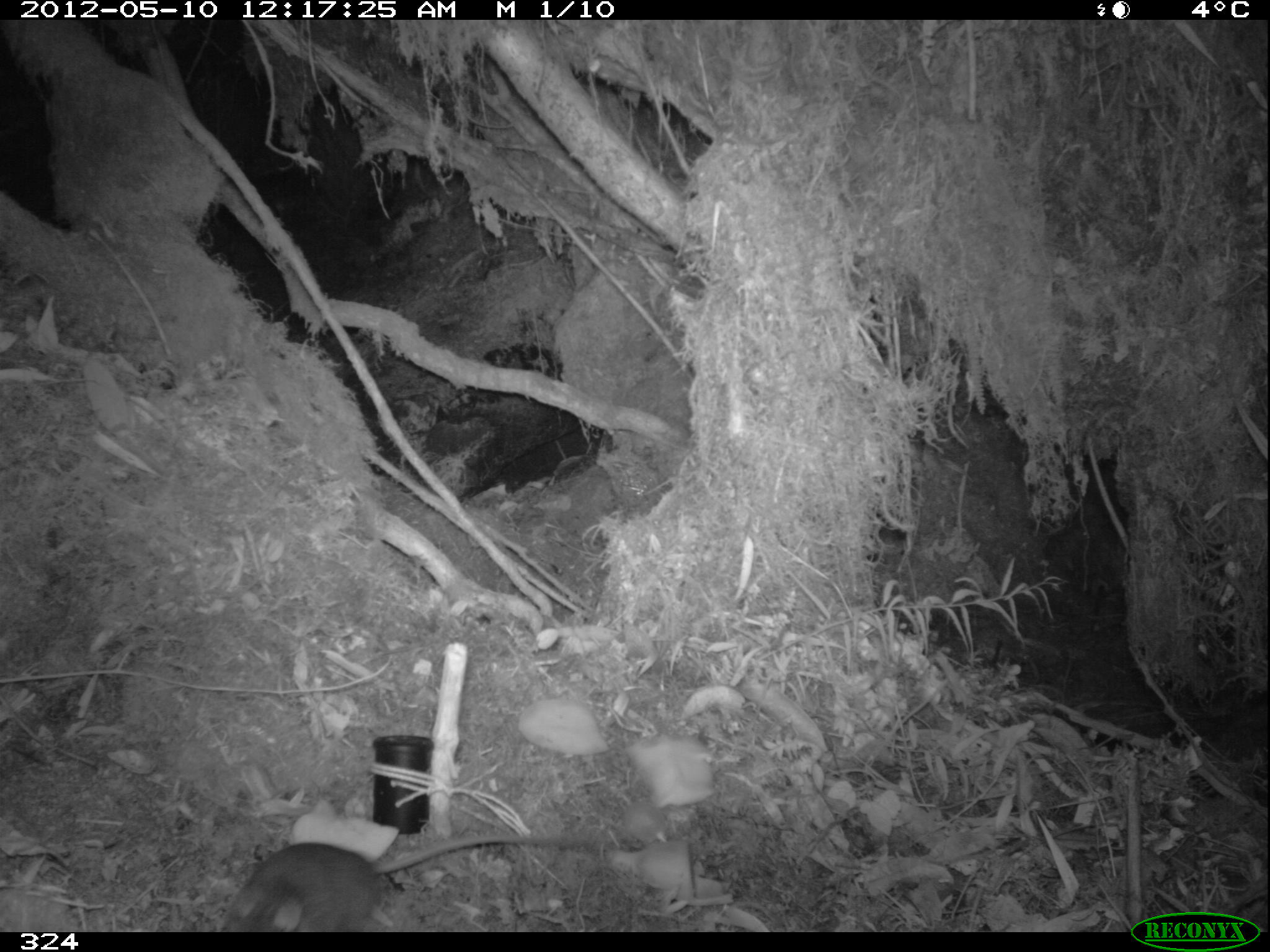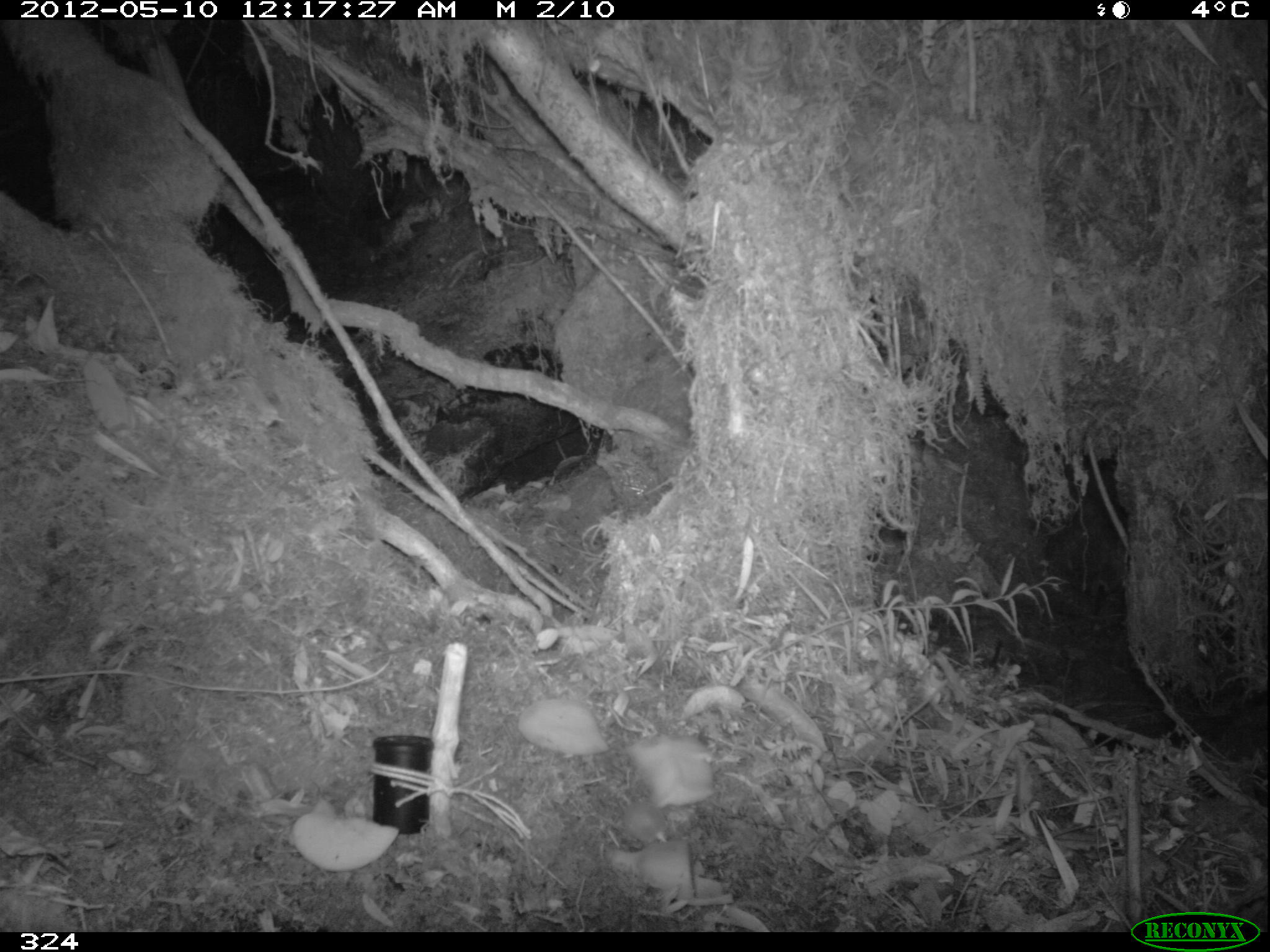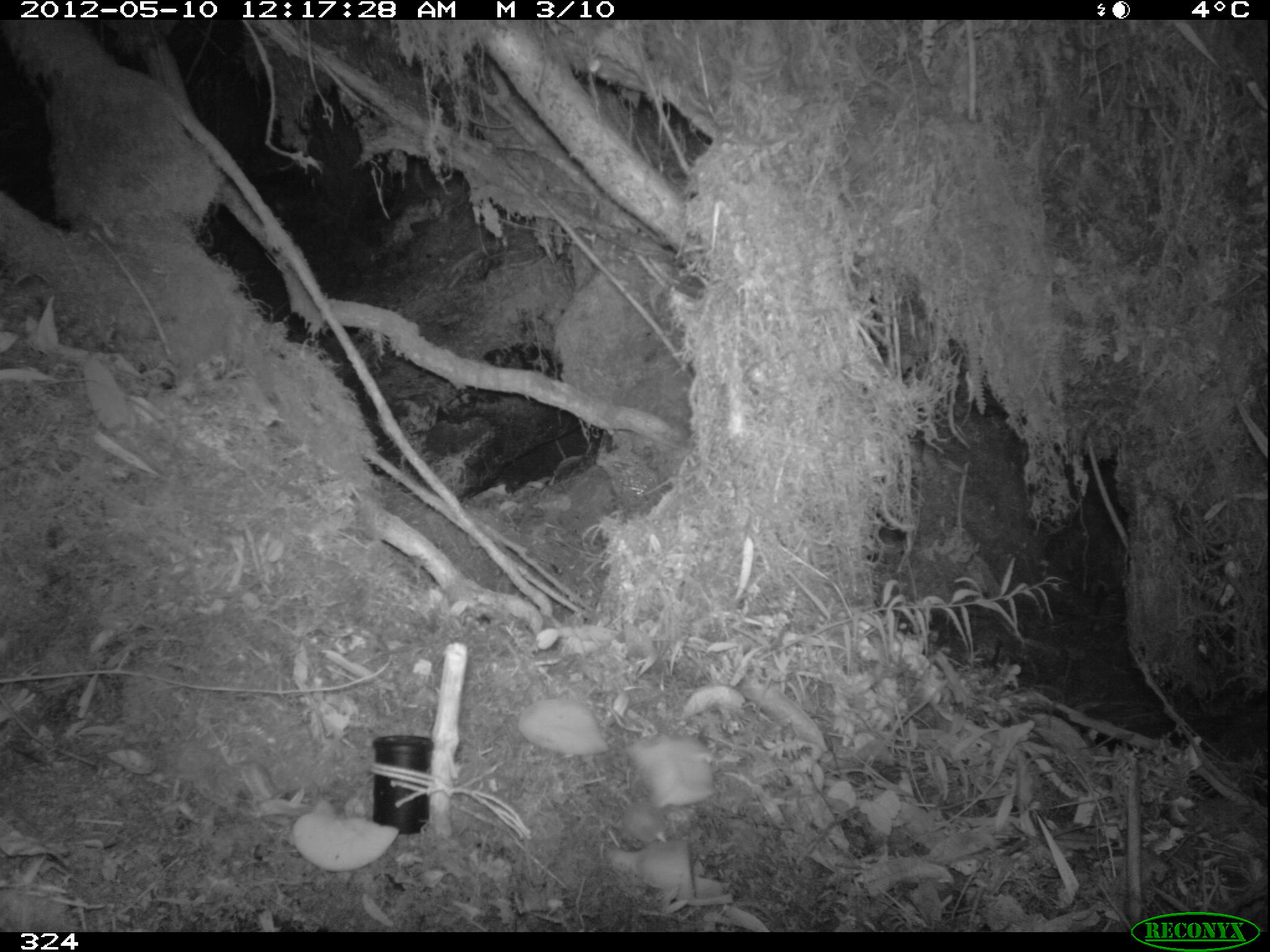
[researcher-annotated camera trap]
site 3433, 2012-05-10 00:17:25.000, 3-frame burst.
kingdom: Animalia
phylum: Chordata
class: Mammalia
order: Rodentia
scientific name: Rodentia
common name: rodents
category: unknown rodent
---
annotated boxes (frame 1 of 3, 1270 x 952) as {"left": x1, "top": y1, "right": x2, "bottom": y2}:
unknown rodent: {"left": 224, "top": 834, "right": 598, "bottom": 932}